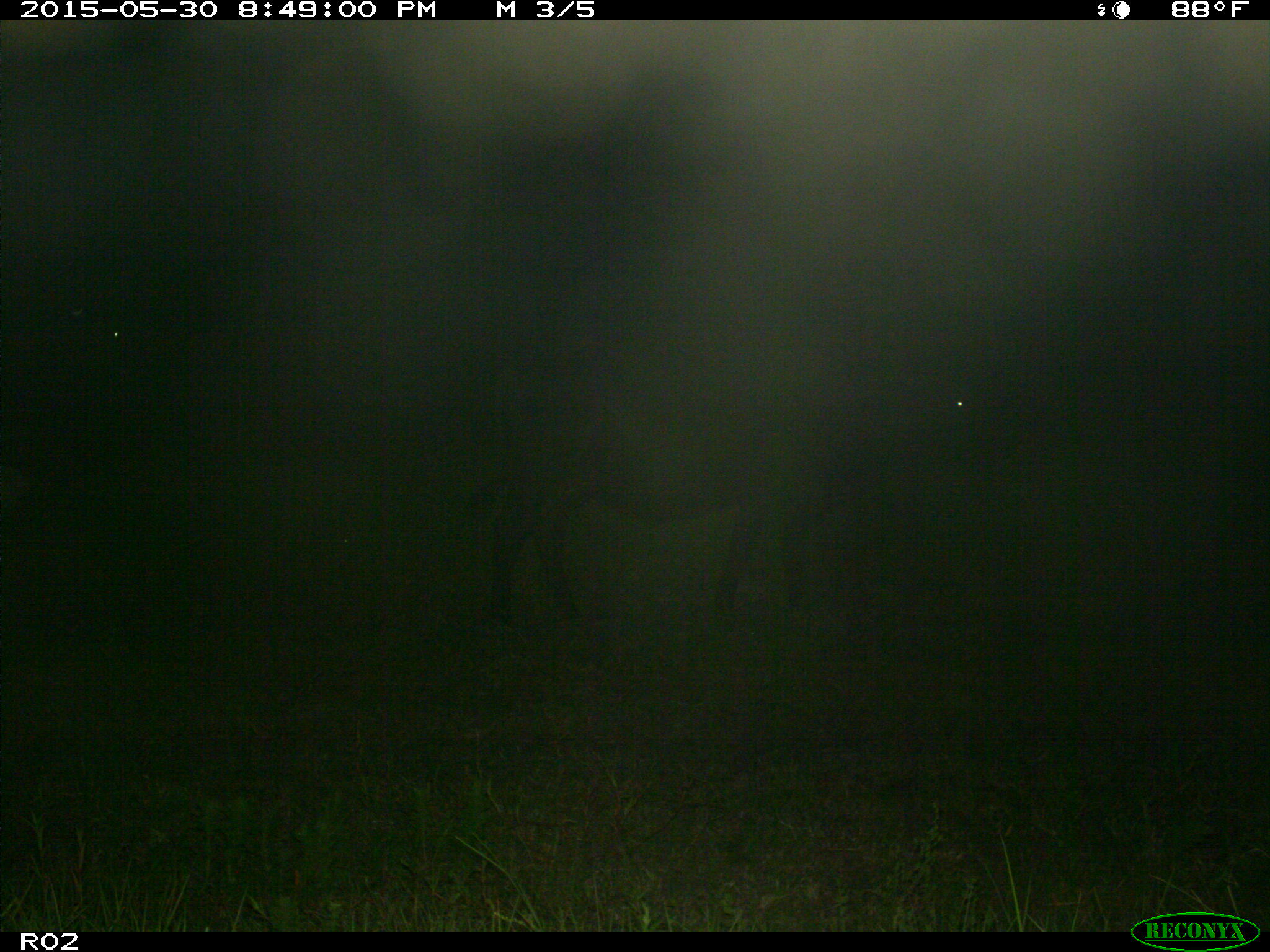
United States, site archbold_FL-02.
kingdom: Animalia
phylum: Chordata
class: Mammalia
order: Artiodactyla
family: Bovidae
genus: Bos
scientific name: Bos taurus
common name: domestic cow